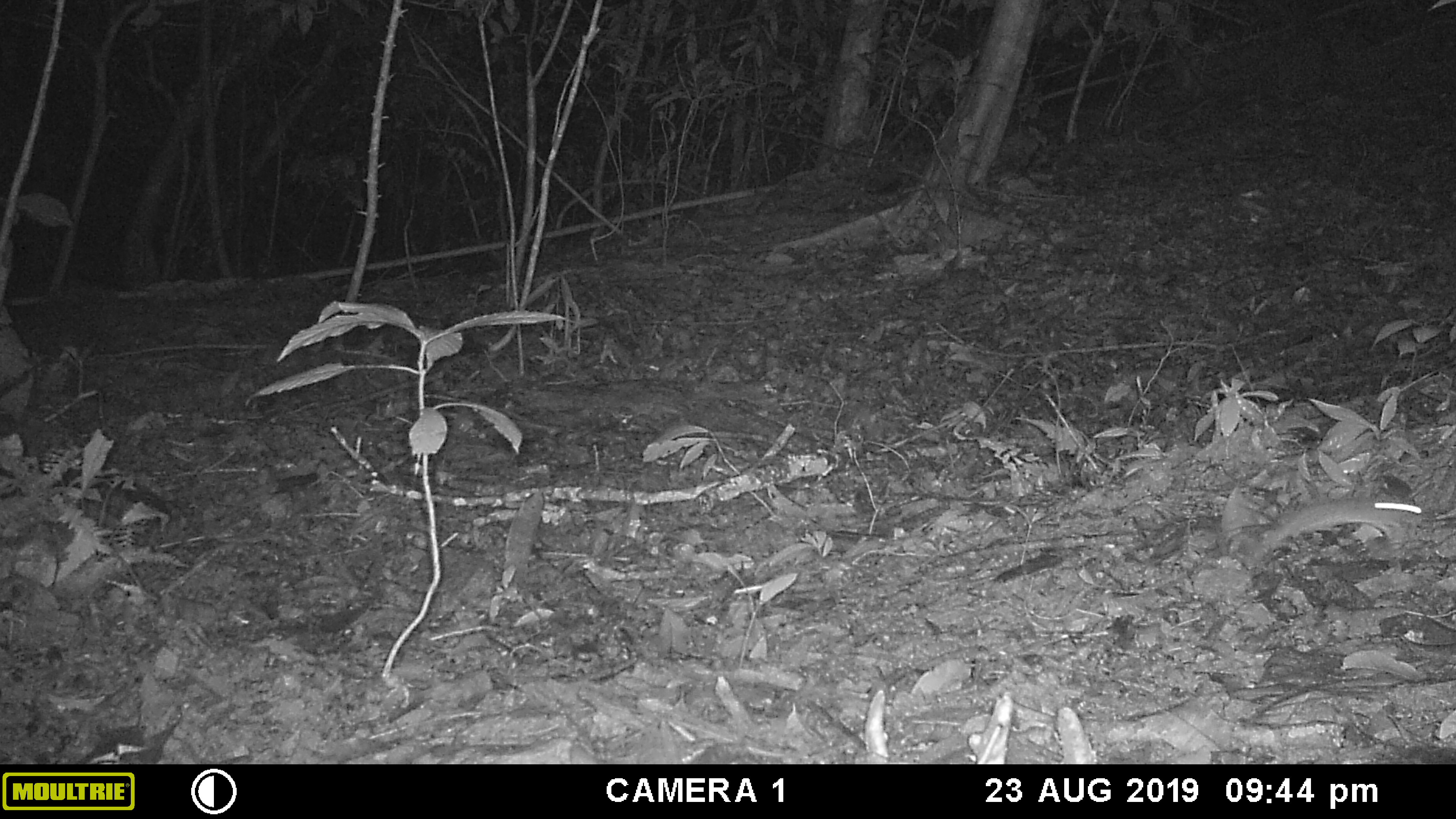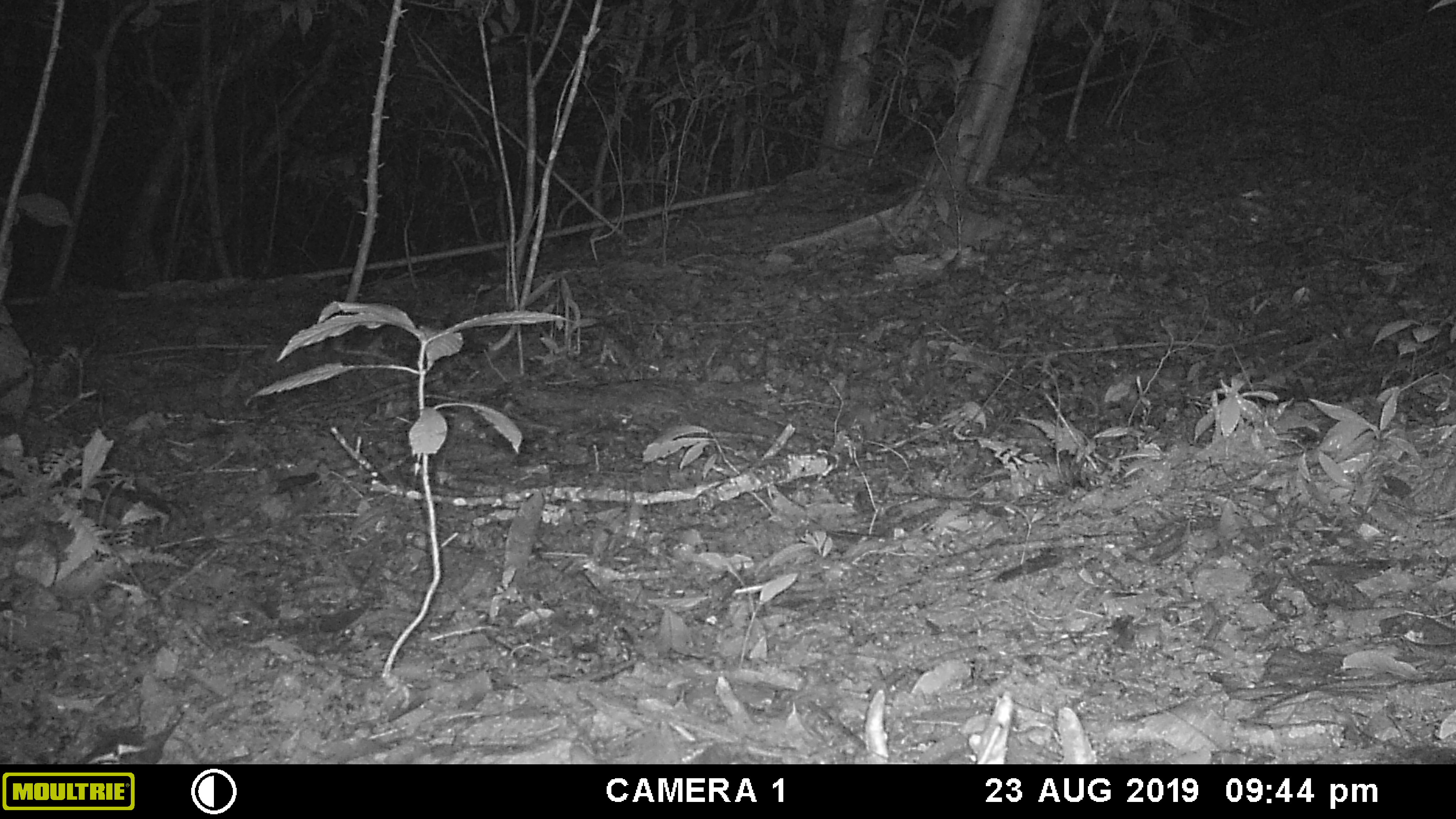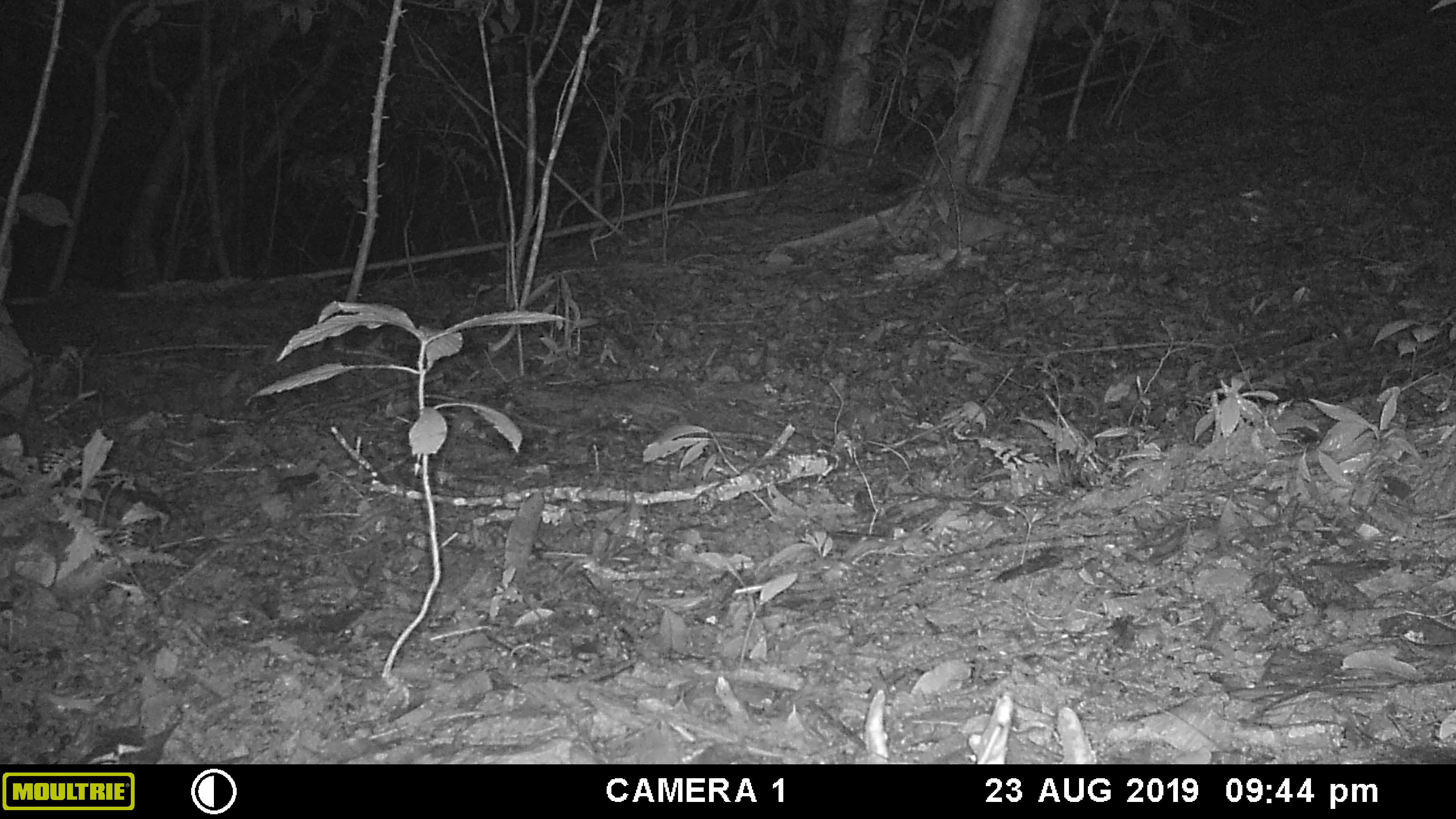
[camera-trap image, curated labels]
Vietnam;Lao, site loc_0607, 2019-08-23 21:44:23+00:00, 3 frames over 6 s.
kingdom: Animalia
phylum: Chordata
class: Mammalia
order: Rodentia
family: Muridae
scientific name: Muridae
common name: old-world mice and rats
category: unidentified murid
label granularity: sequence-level